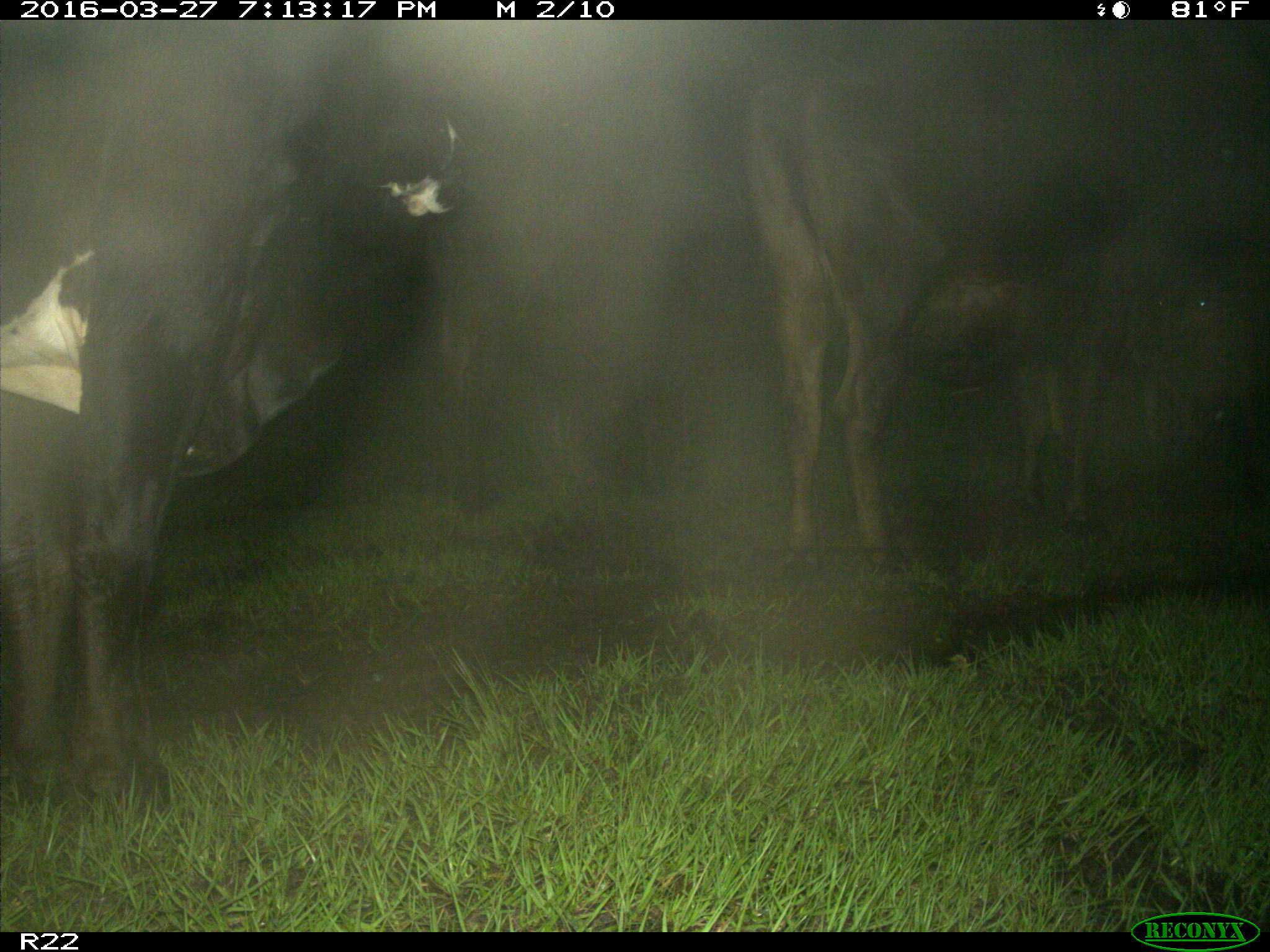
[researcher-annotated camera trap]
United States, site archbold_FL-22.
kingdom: Animalia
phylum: Chordata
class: Mammalia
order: Artiodactyla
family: Bovidae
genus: Bos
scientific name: Bos taurus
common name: domestic cow